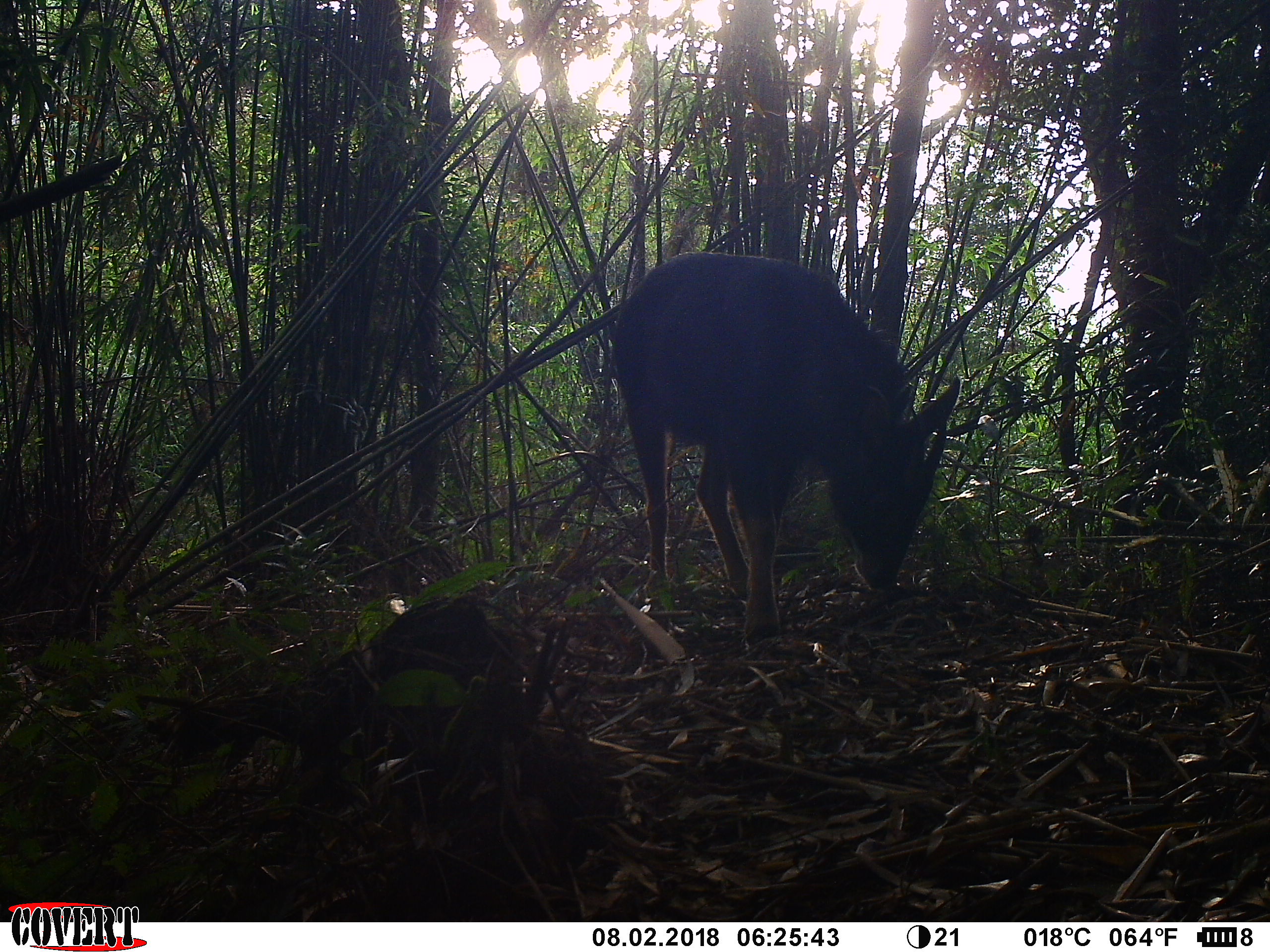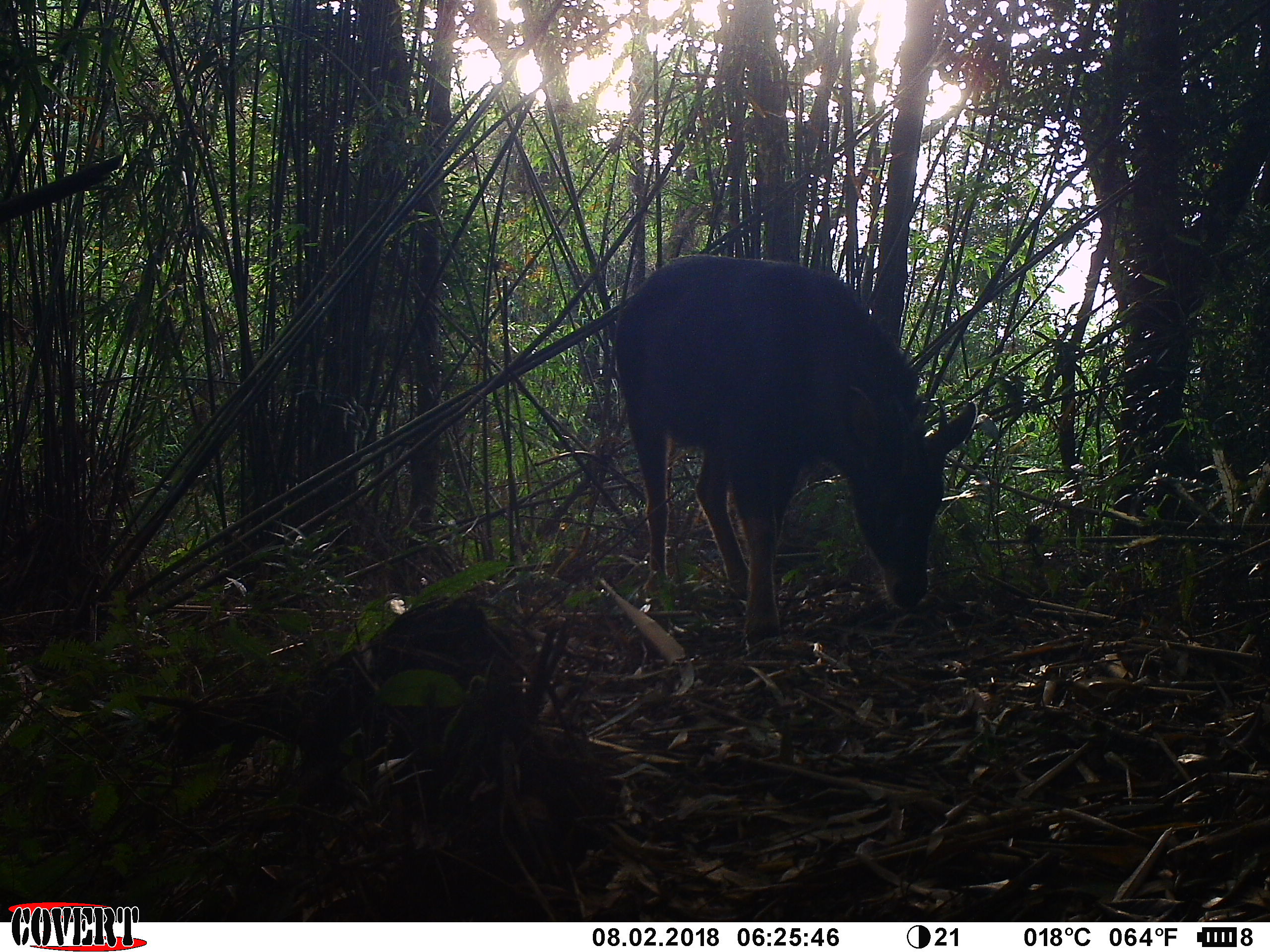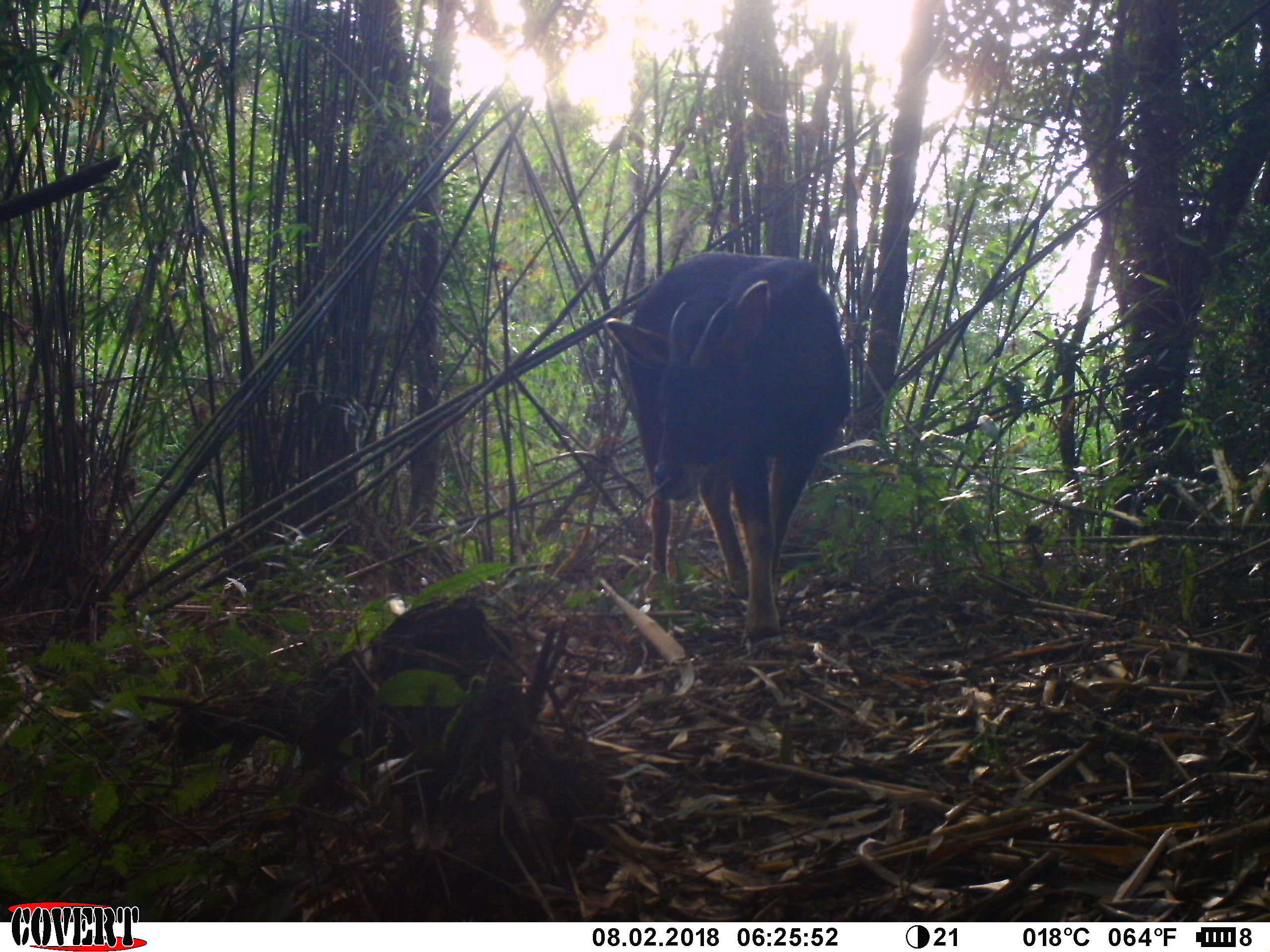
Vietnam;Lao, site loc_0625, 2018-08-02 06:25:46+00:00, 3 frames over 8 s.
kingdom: Animalia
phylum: Chordata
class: Mammalia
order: Artiodactyla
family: Bovidae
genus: Capricornis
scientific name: Capricornis sumatraensis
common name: chinese serow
Chinese serow (Capricornis sumatraensis). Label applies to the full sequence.